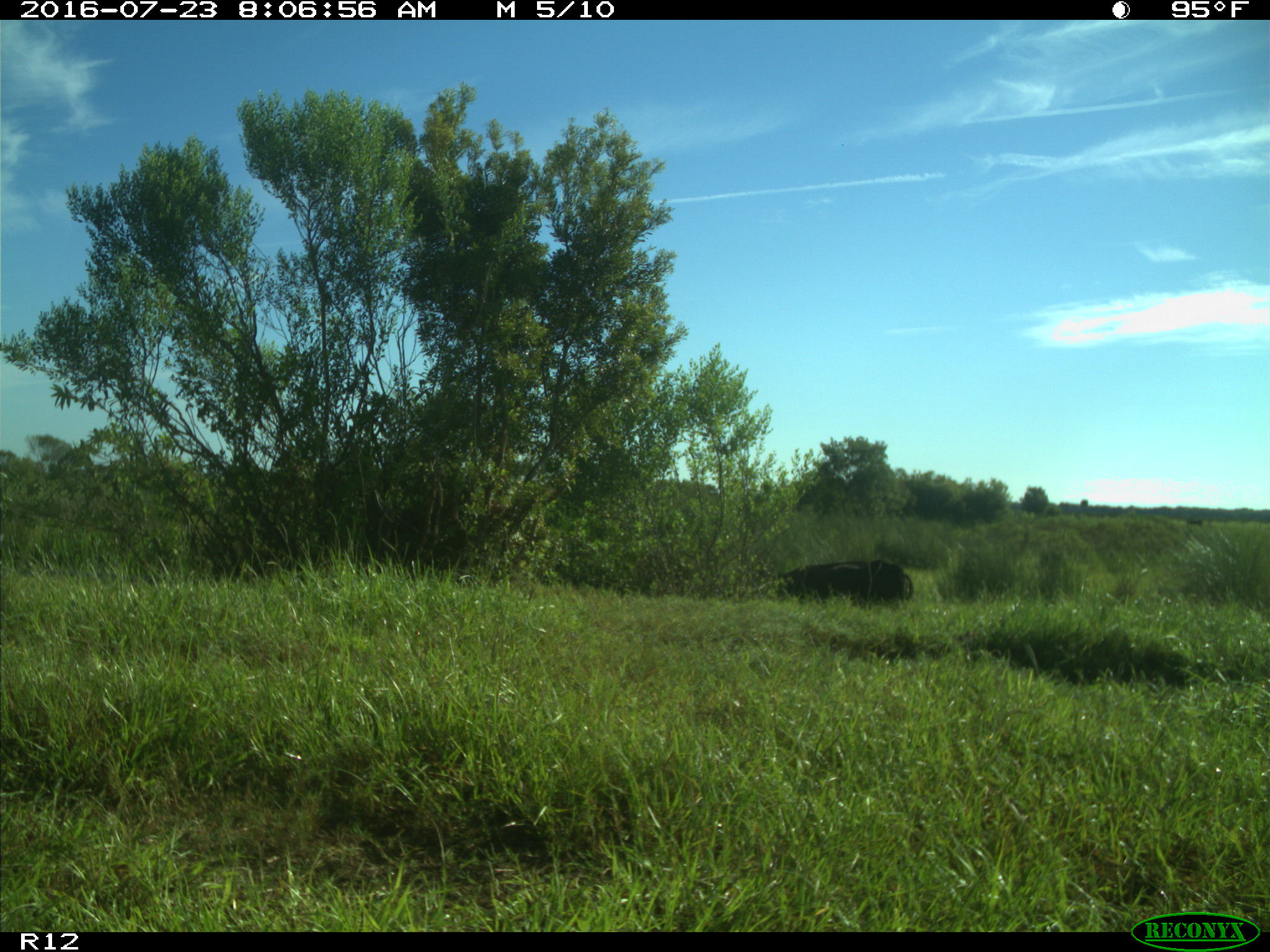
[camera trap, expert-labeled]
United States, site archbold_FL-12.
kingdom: Animalia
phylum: Chordata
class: Mammalia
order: Artiodactyla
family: Bovidae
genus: Bos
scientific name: Bos taurus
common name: domestic cow